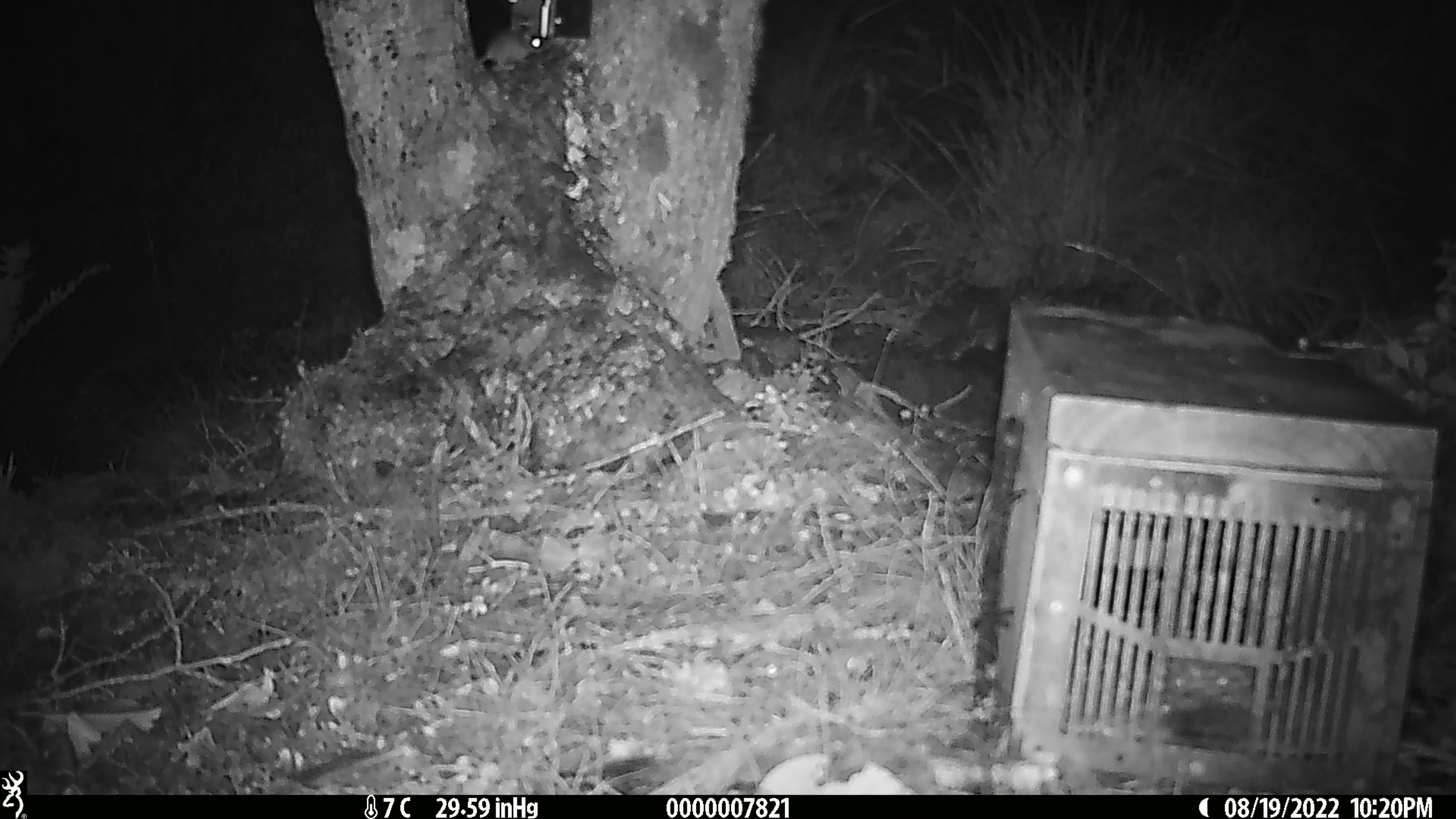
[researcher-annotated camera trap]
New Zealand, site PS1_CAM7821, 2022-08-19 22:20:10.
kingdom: Animalia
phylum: Chordata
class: Mammalia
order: Rodentia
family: Muridae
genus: Mus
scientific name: Mus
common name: mouse